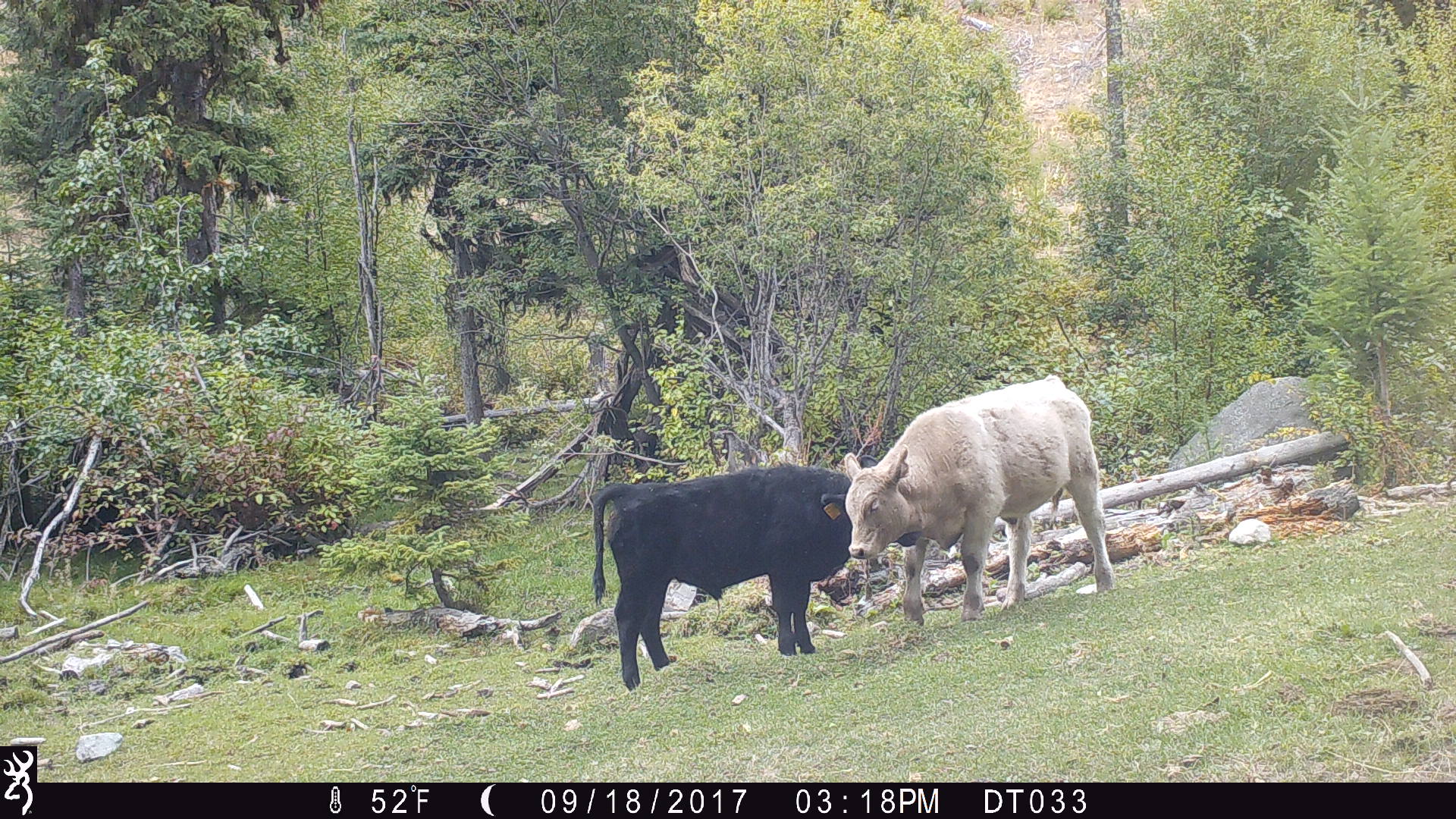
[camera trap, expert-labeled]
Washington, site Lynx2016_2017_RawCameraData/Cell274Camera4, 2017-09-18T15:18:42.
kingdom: Animalia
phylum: Chordata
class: Mammalia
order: Artiodactyla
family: Bovidae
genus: Bos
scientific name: Bos taurus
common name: domestic cattle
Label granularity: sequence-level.